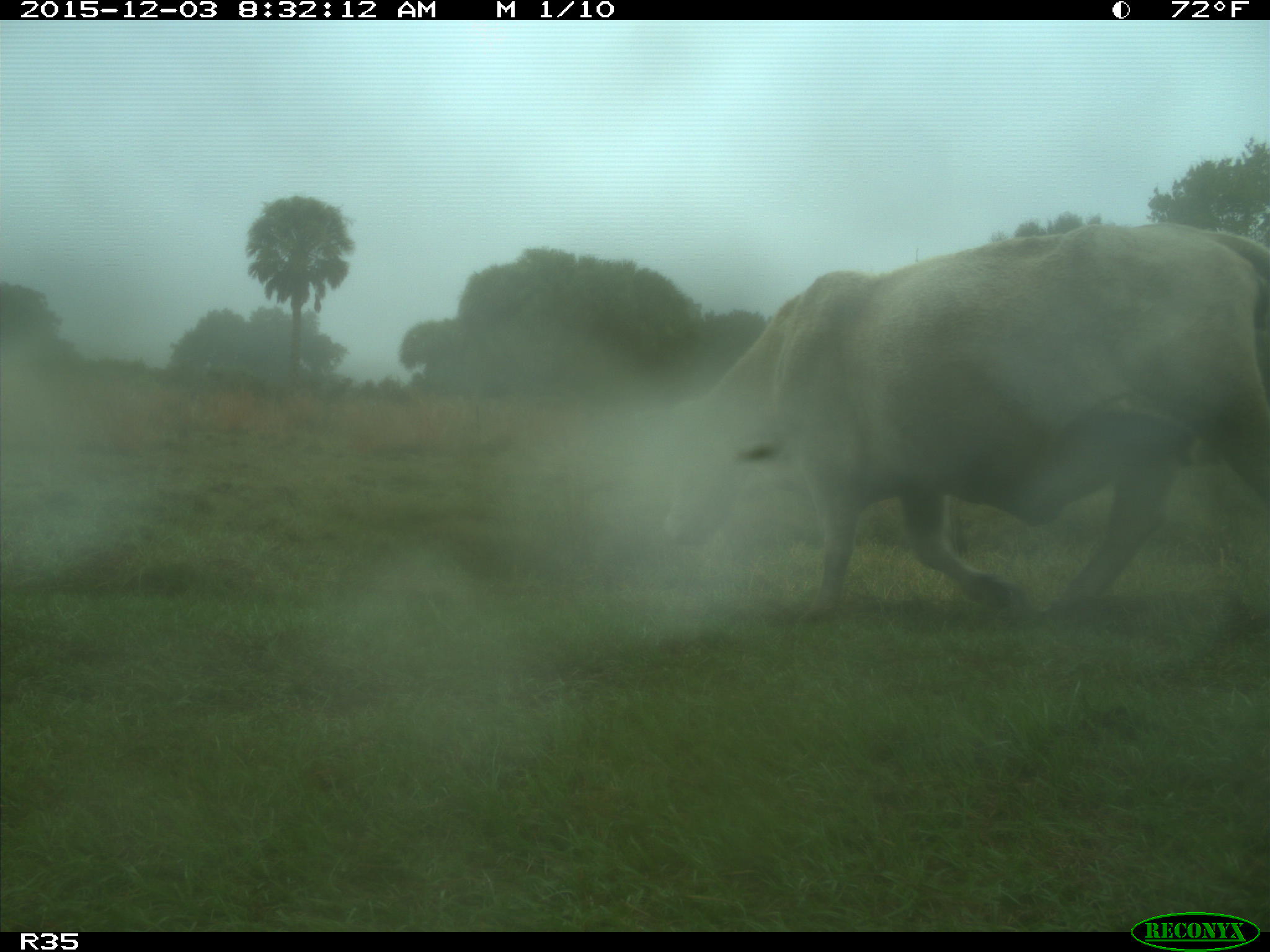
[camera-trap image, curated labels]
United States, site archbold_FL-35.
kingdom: Animalia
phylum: Chordata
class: Mammalia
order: Artiodactyla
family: Bovidae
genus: Bos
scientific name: Bos taurus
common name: domestic cow